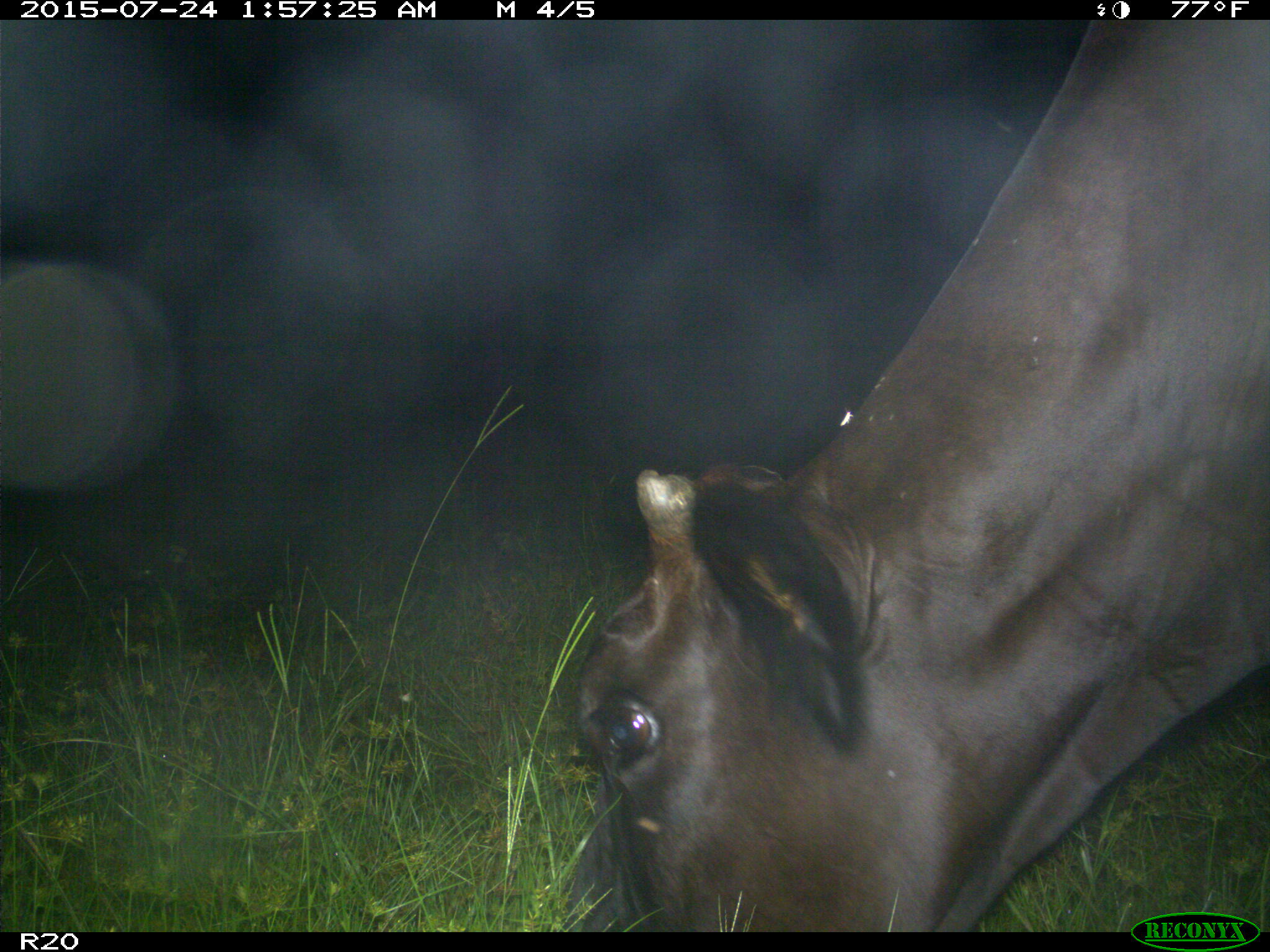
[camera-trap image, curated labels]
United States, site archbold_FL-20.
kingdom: Animalia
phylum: Chordata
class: Mammalia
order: Artiodactyla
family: Bovidae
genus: Bos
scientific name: Bos taurus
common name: domestic cow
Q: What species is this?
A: Bos taurus (domestic cow).